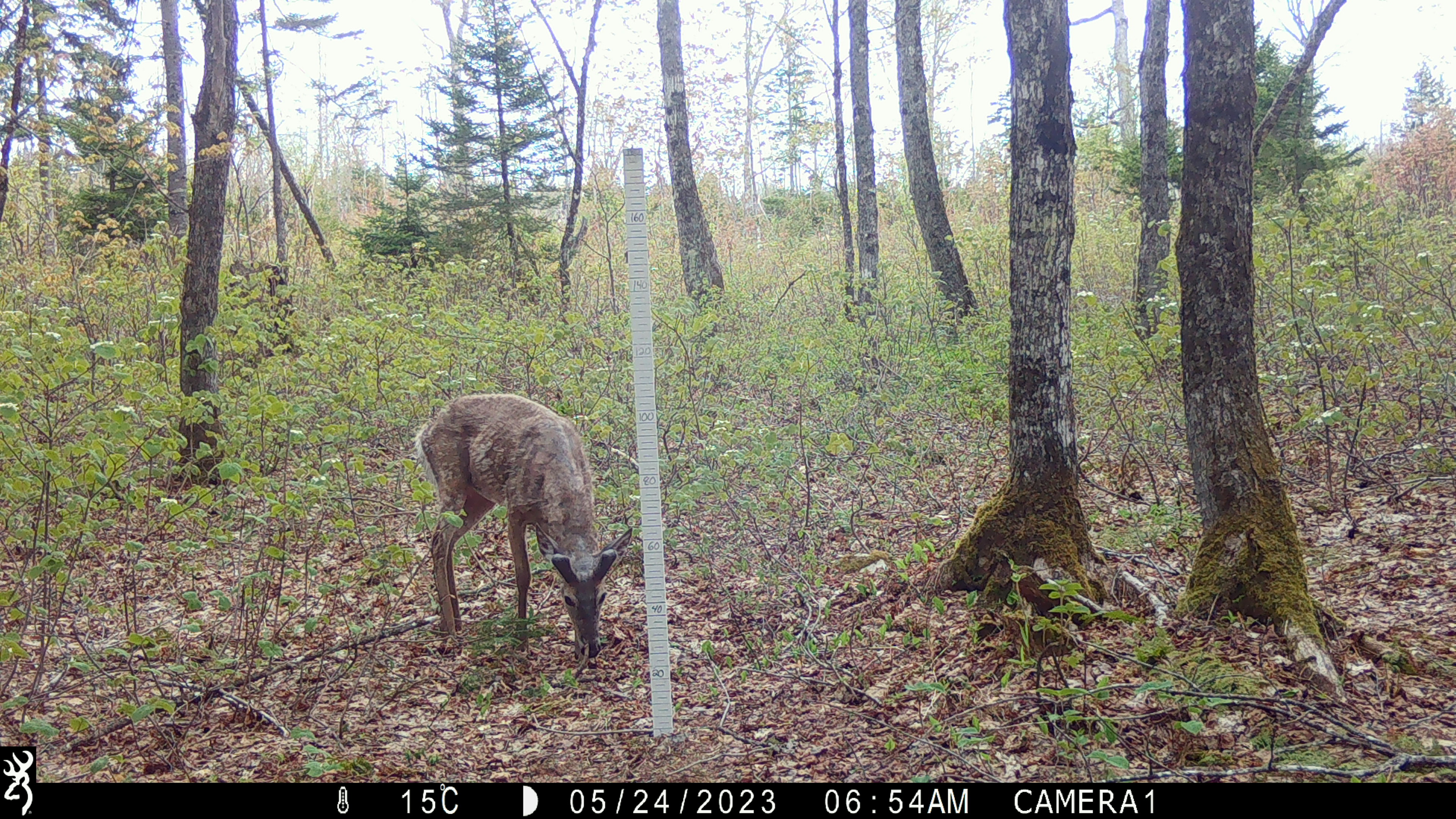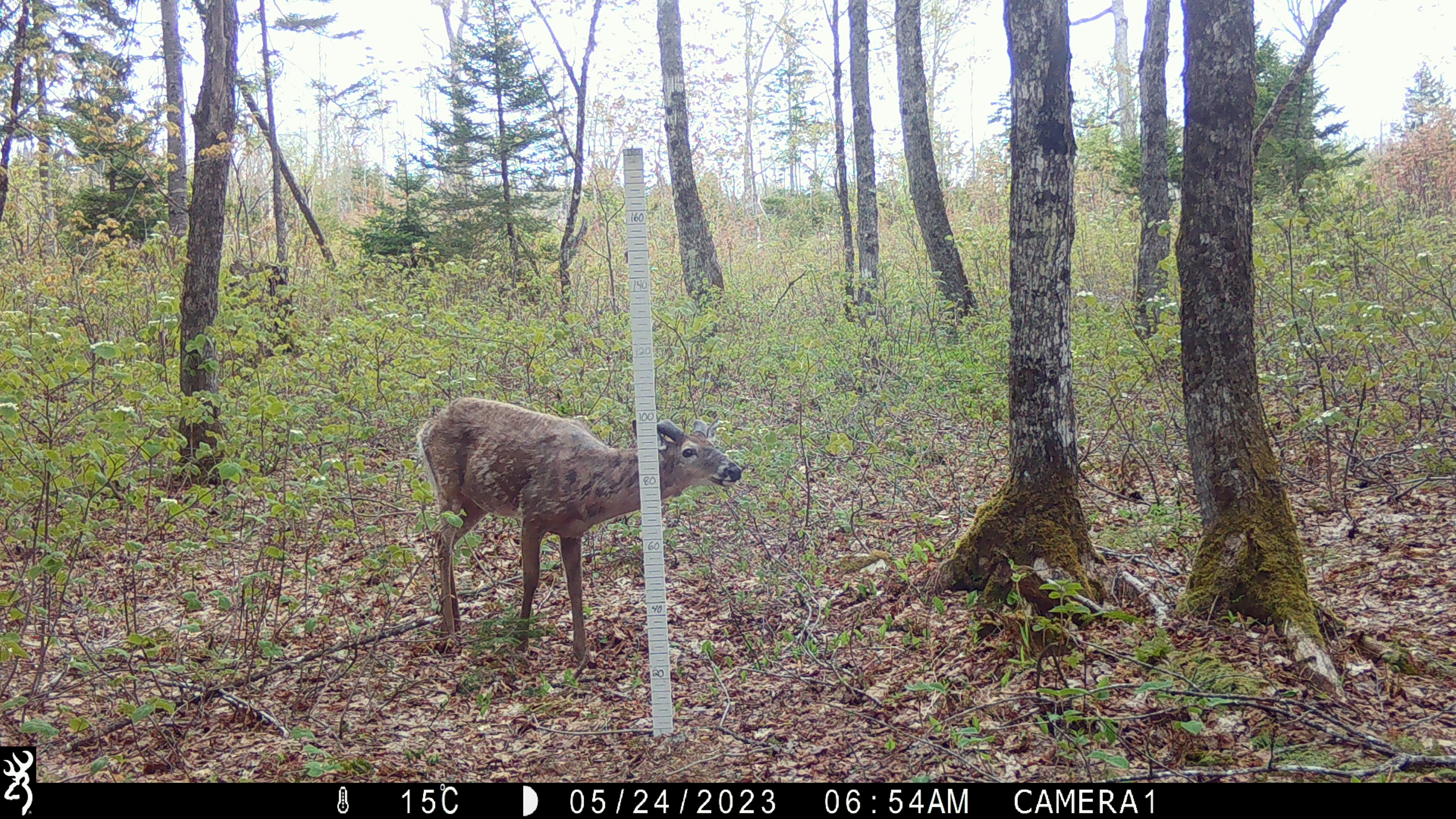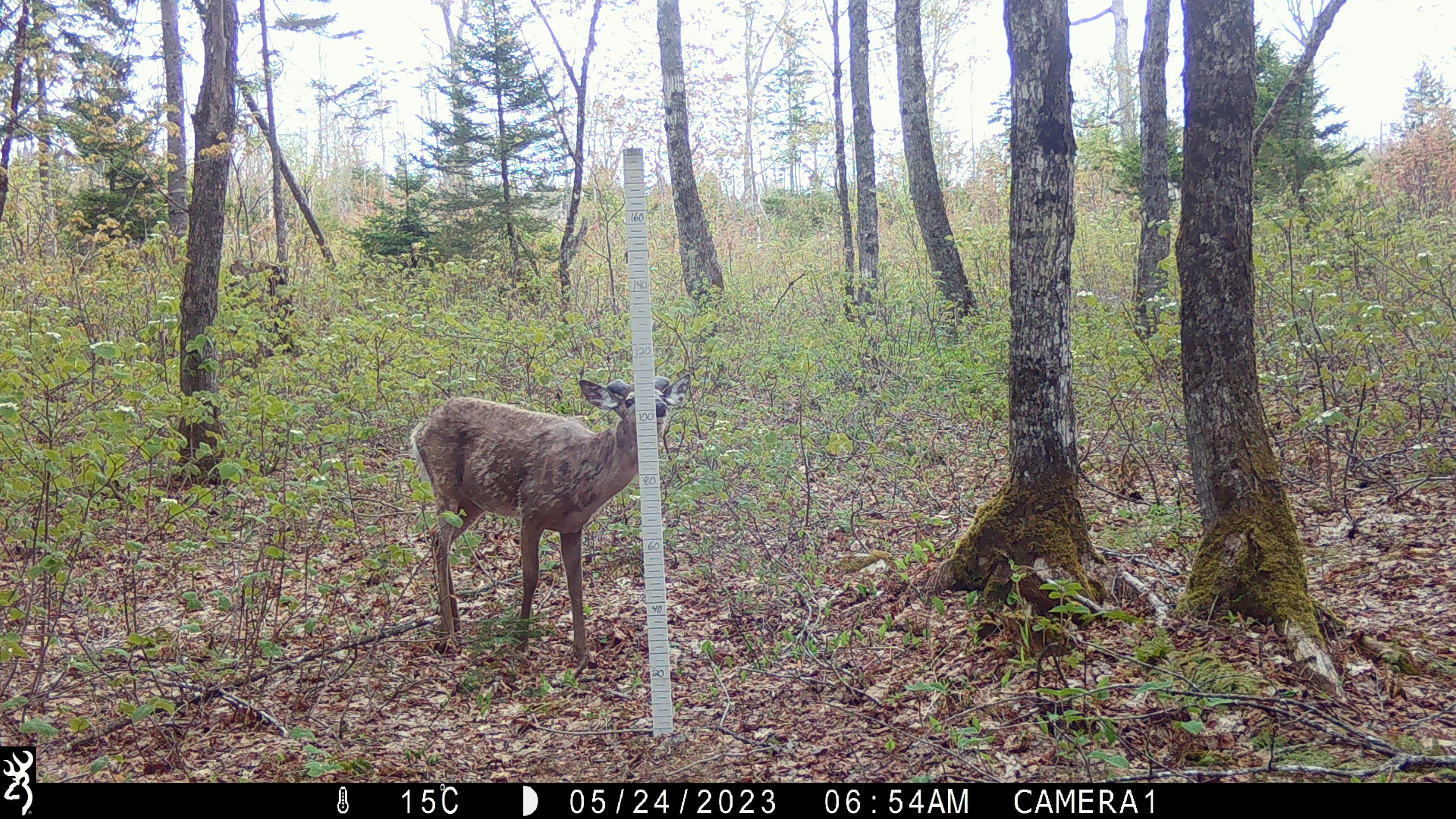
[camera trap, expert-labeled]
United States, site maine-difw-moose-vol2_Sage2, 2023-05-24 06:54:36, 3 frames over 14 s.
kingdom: Animalia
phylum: Chordata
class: Mammalia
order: Artiodactyla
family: Cervidae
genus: Odocoileus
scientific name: Odocoileus virginianus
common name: white-tailed deer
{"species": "white-tailed deer (Odocoileus virginianus)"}